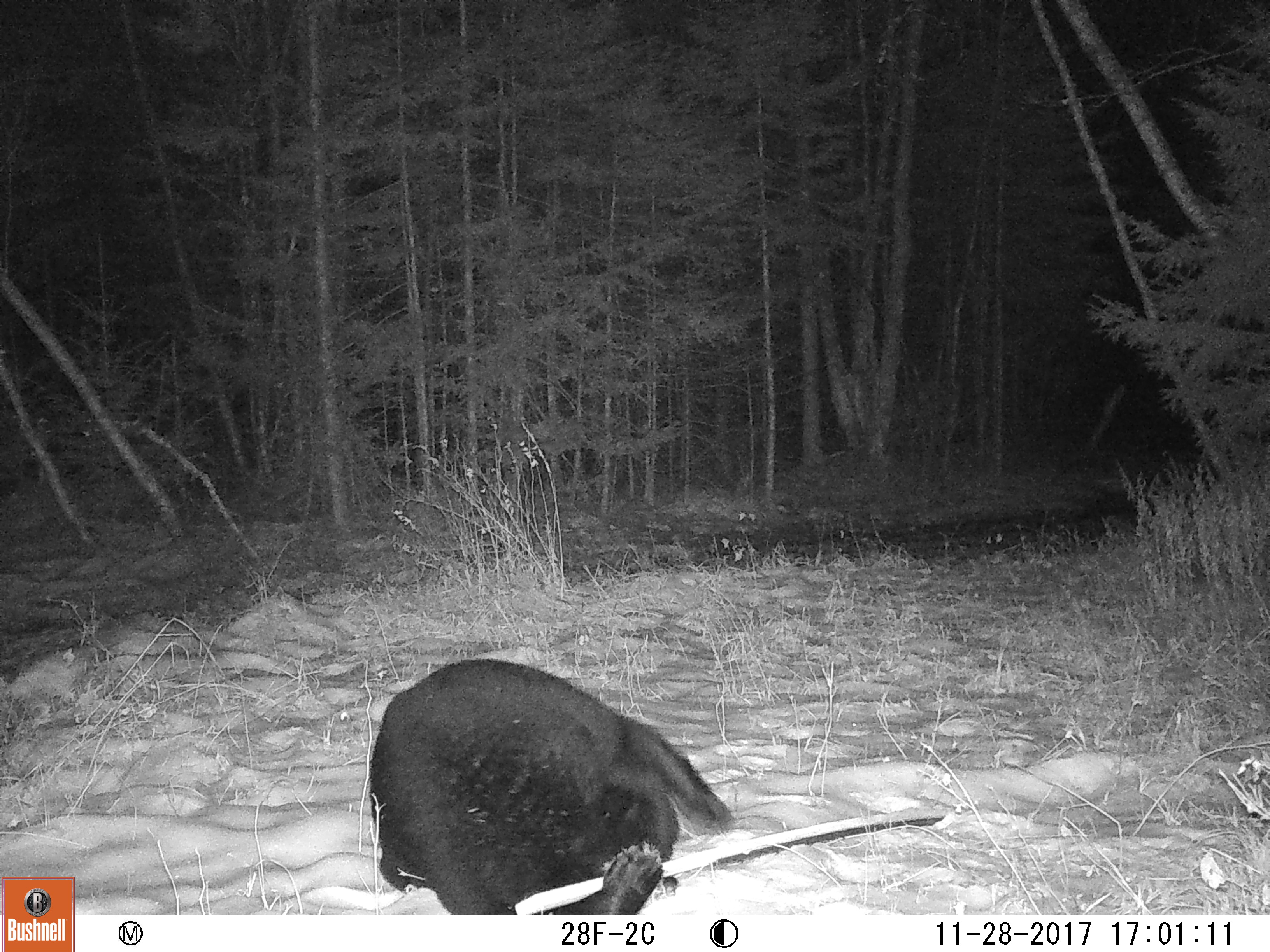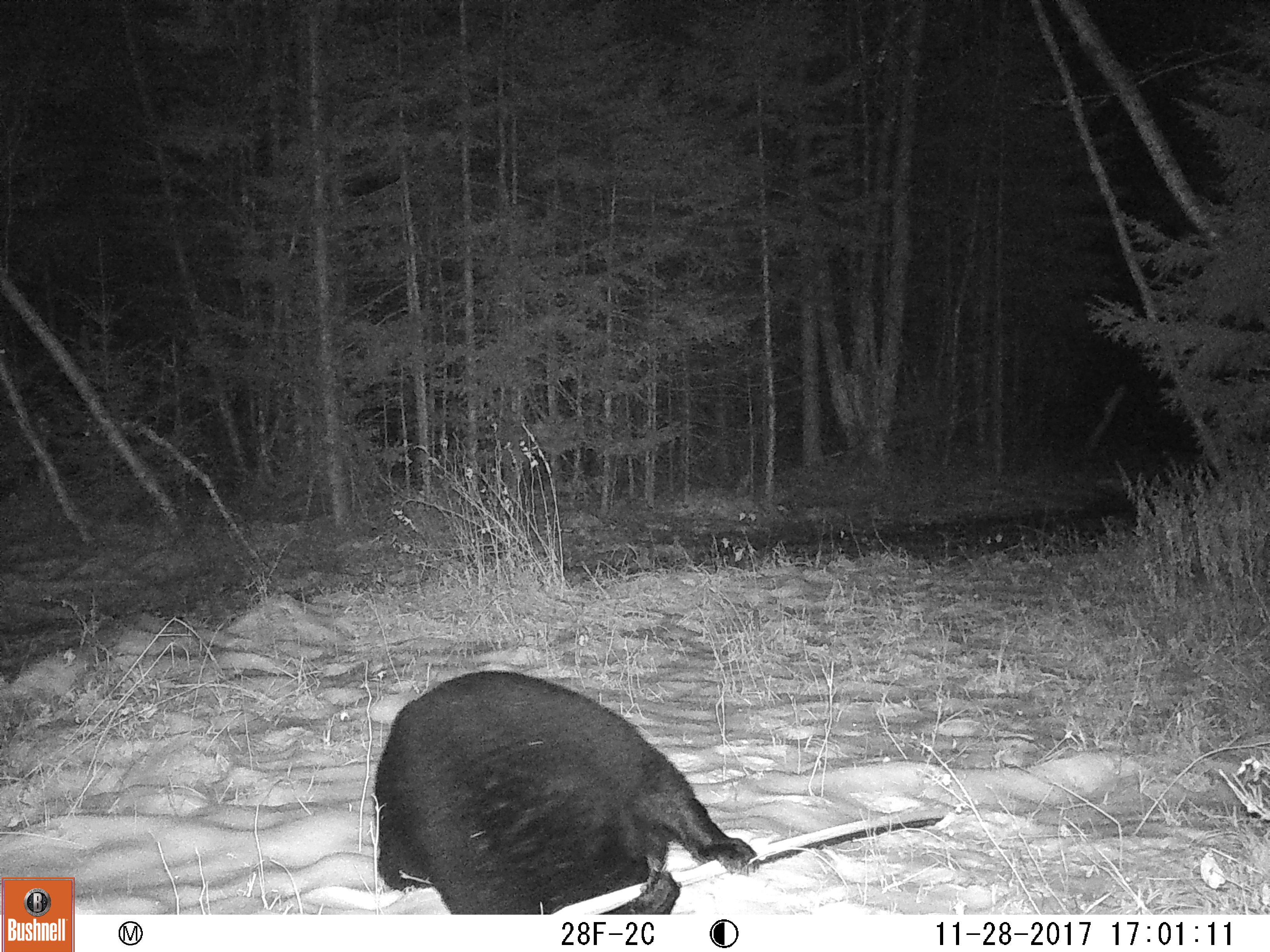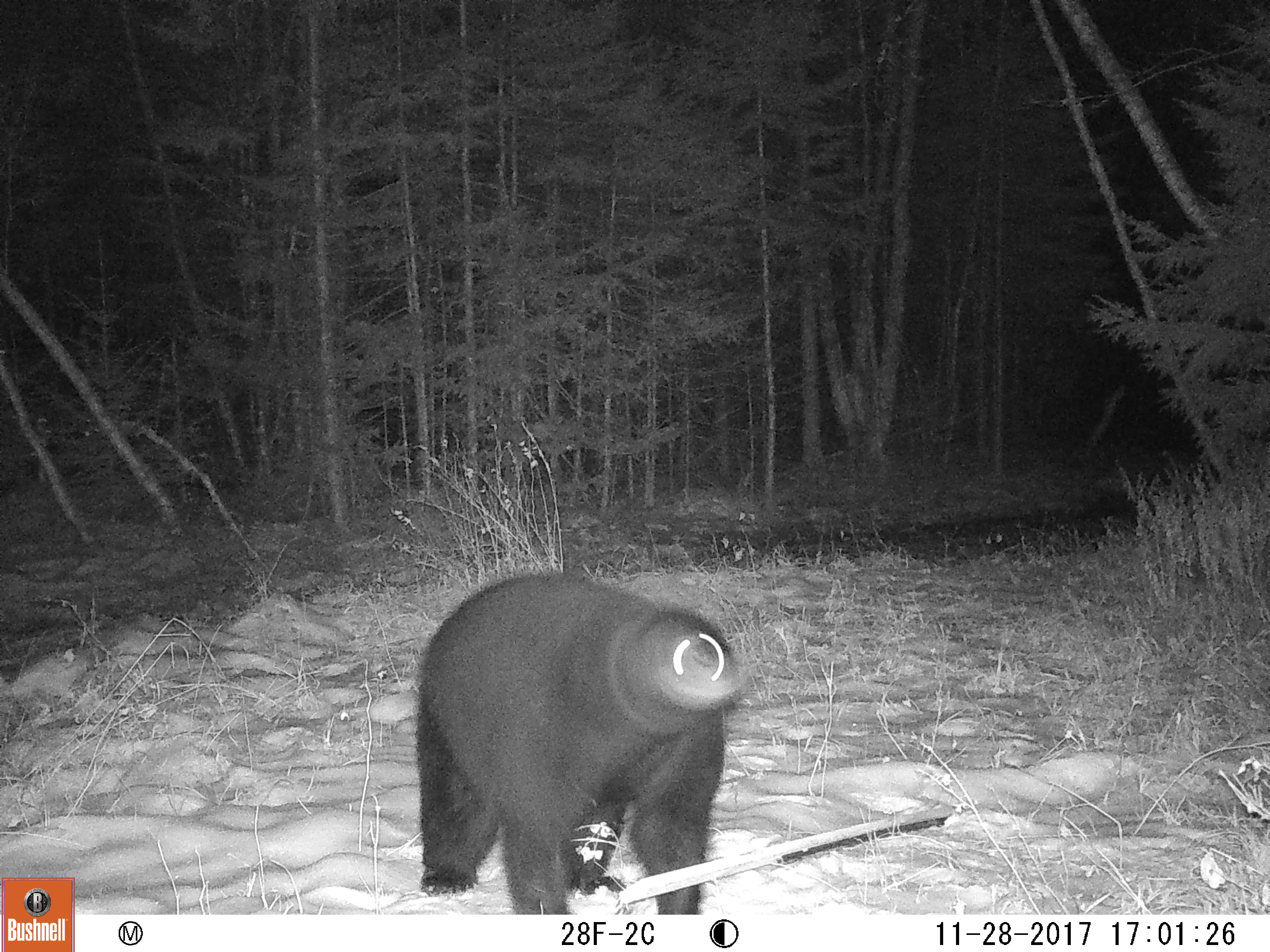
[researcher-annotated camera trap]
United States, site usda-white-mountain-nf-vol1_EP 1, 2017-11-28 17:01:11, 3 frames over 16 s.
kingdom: Animalia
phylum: Chordata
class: Mammalia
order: Carnivora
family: Ursidae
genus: Ursus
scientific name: Ursus americanus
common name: black bear